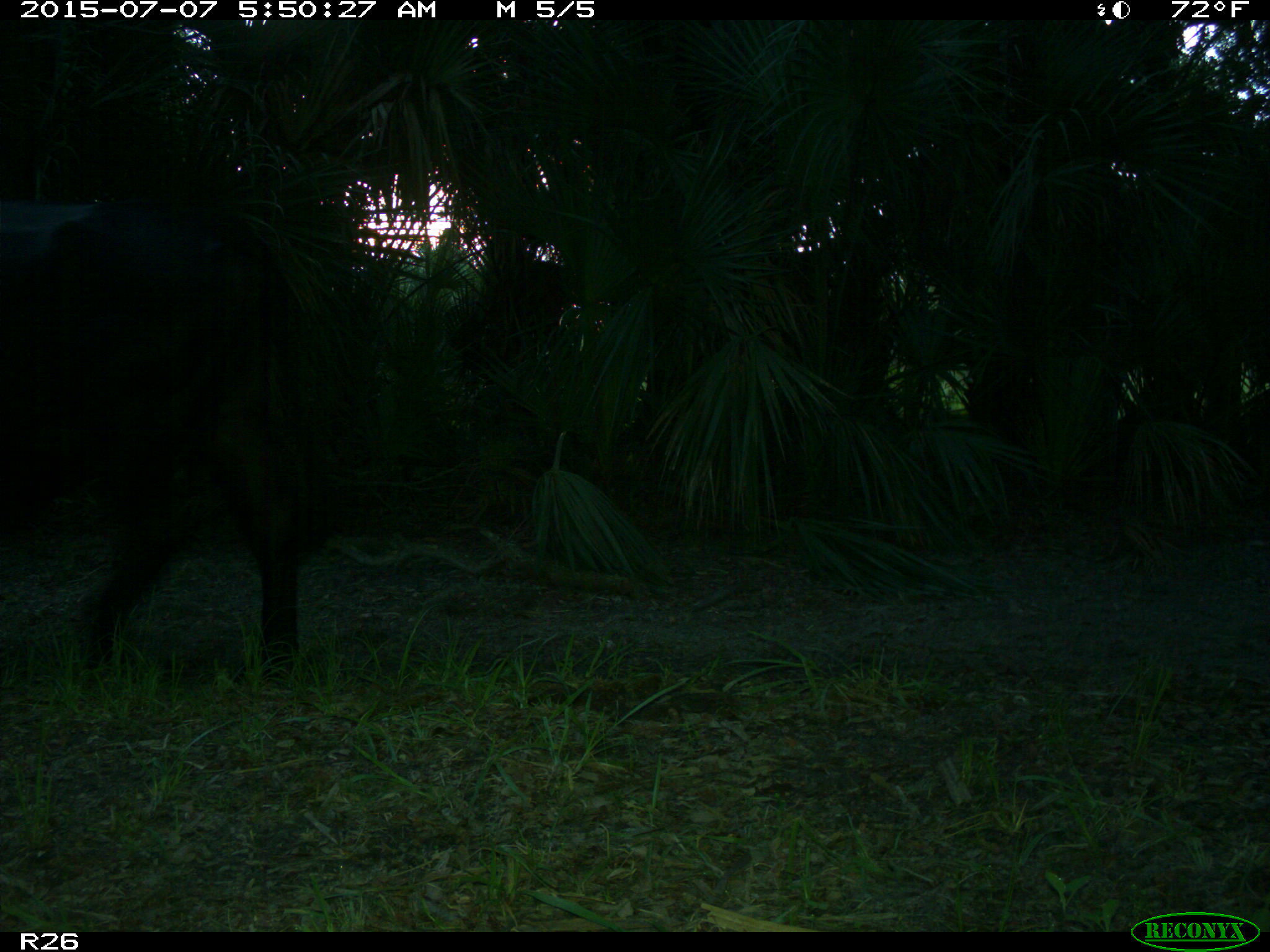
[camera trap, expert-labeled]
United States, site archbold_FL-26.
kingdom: Animalia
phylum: Chordata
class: Mammalia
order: Artiodactyla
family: Bovidae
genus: Bos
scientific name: Bos taurus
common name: domestic cow